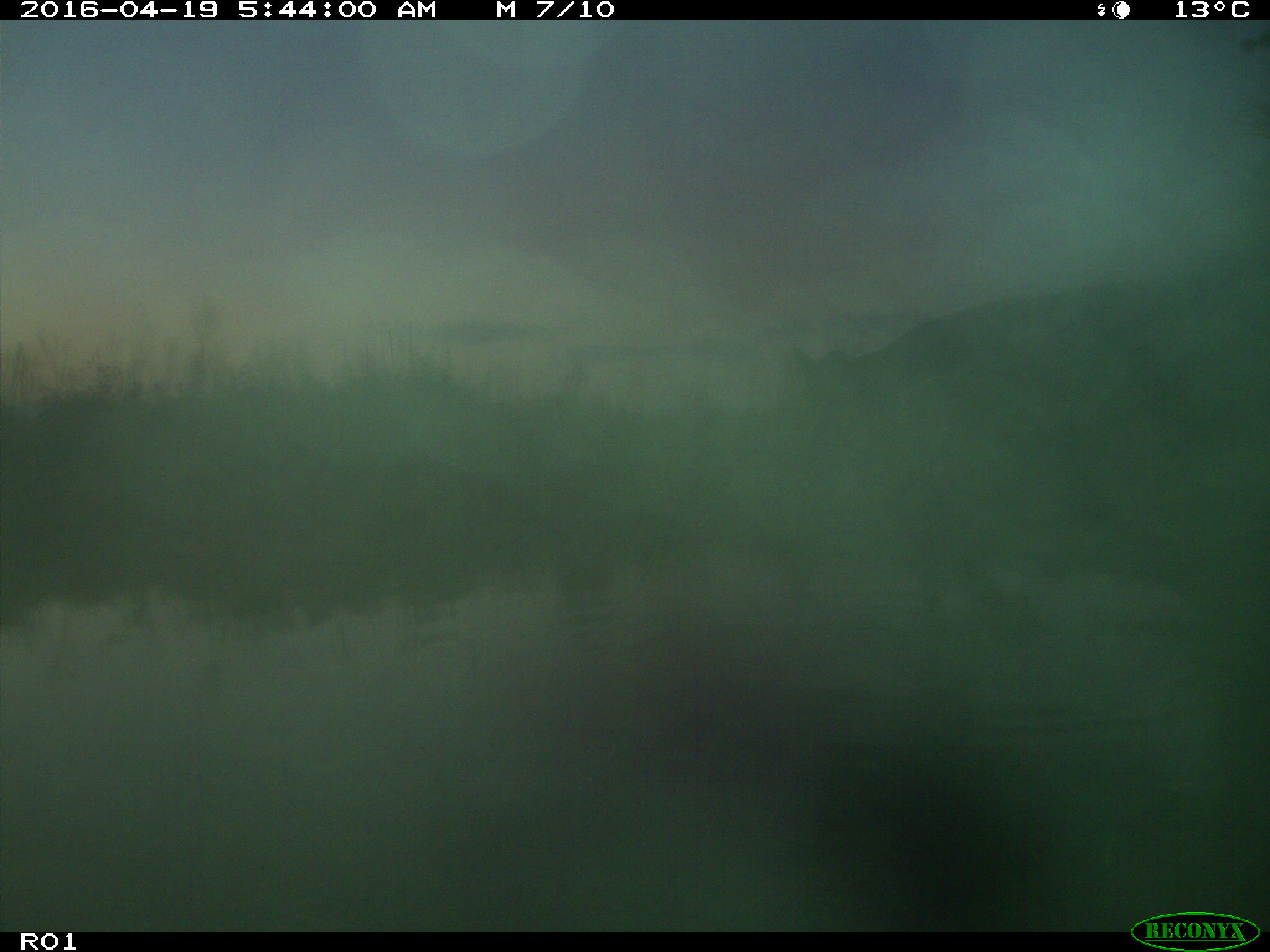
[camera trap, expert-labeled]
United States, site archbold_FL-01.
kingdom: Animalia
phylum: Chordata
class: Mammalia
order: Artiodactyla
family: Bovidae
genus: Bos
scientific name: Bos taurus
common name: domestic cow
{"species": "Bos taurus (domestic cow)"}